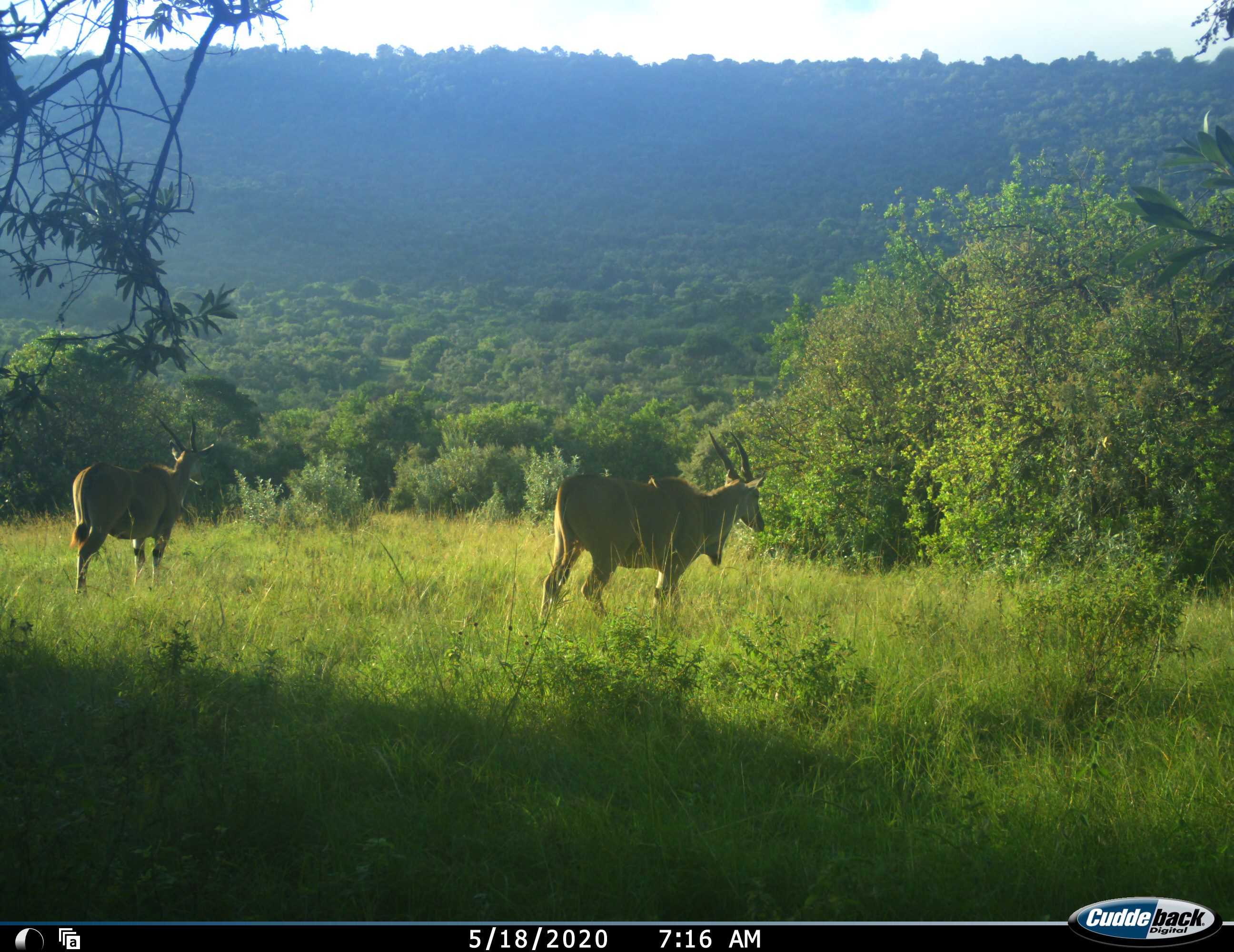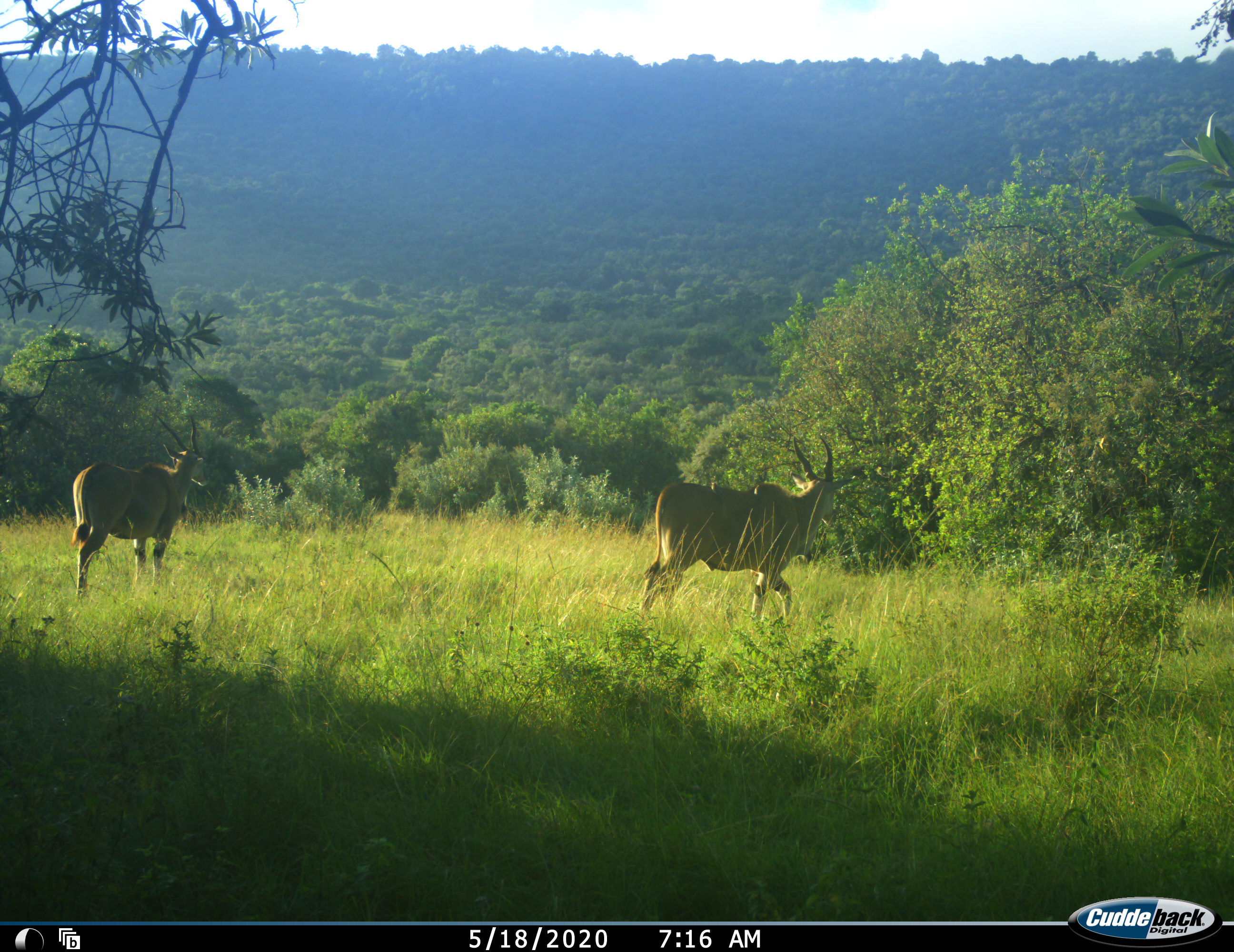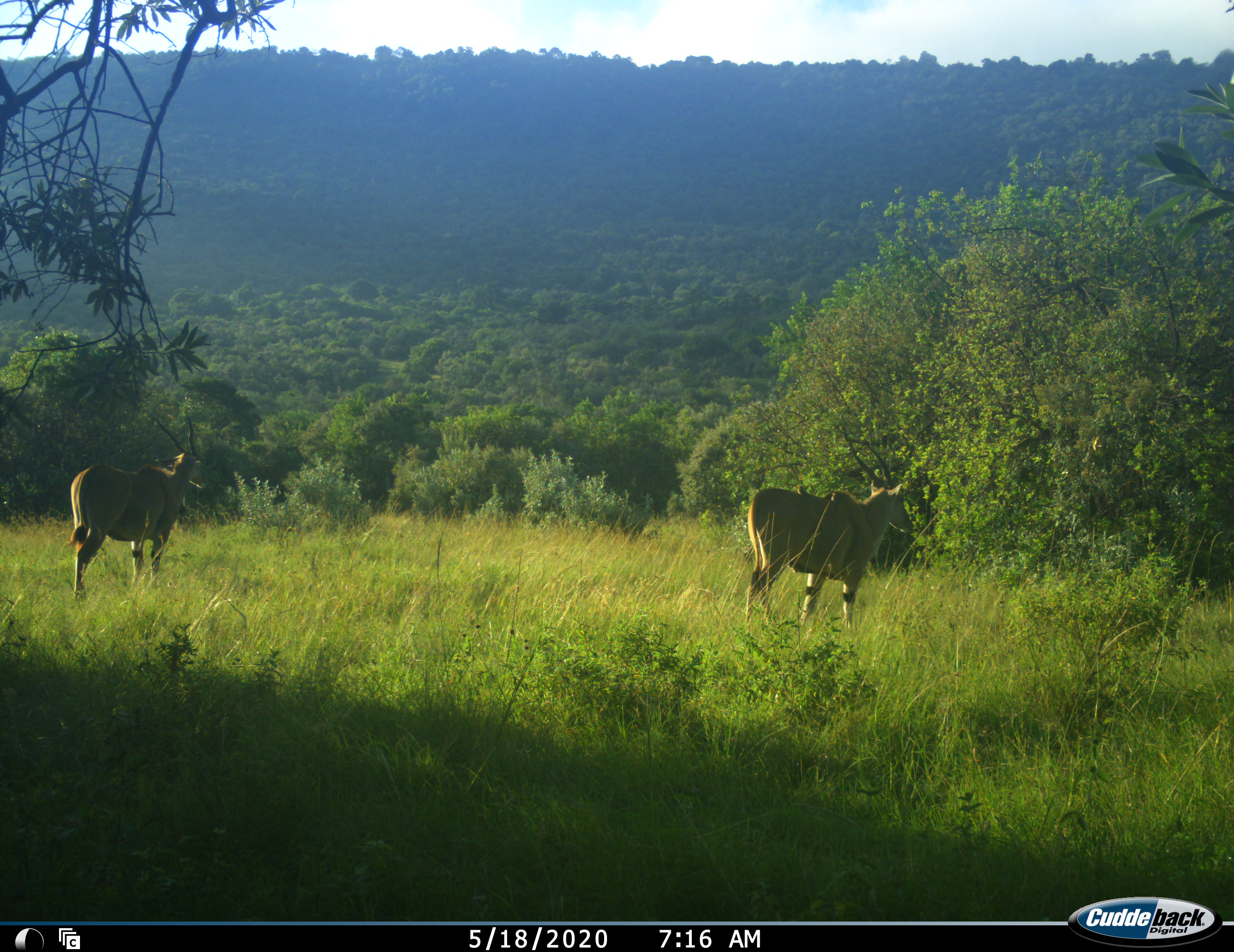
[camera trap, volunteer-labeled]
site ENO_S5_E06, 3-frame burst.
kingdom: Animalia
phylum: Chordata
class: Mammalia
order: Artiodactyla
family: Bovidae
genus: Tragelaphus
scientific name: Tragelaphus oryx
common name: eland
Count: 2.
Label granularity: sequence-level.